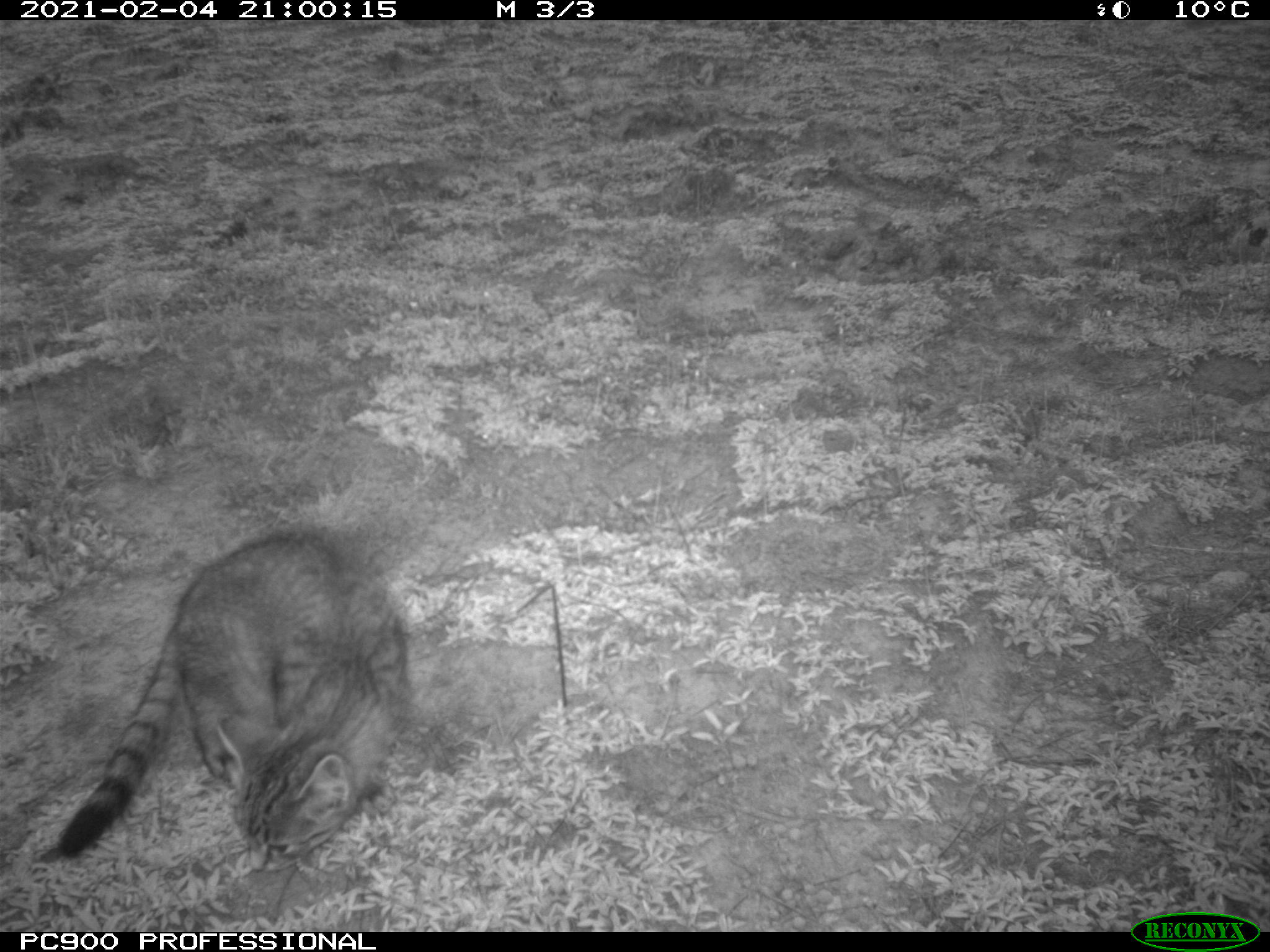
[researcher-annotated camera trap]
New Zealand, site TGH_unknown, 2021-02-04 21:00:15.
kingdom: Animalia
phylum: Chordata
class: Mammalia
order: Carnivora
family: Felidae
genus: Felis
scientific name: Felis catus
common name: domestic cat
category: cat